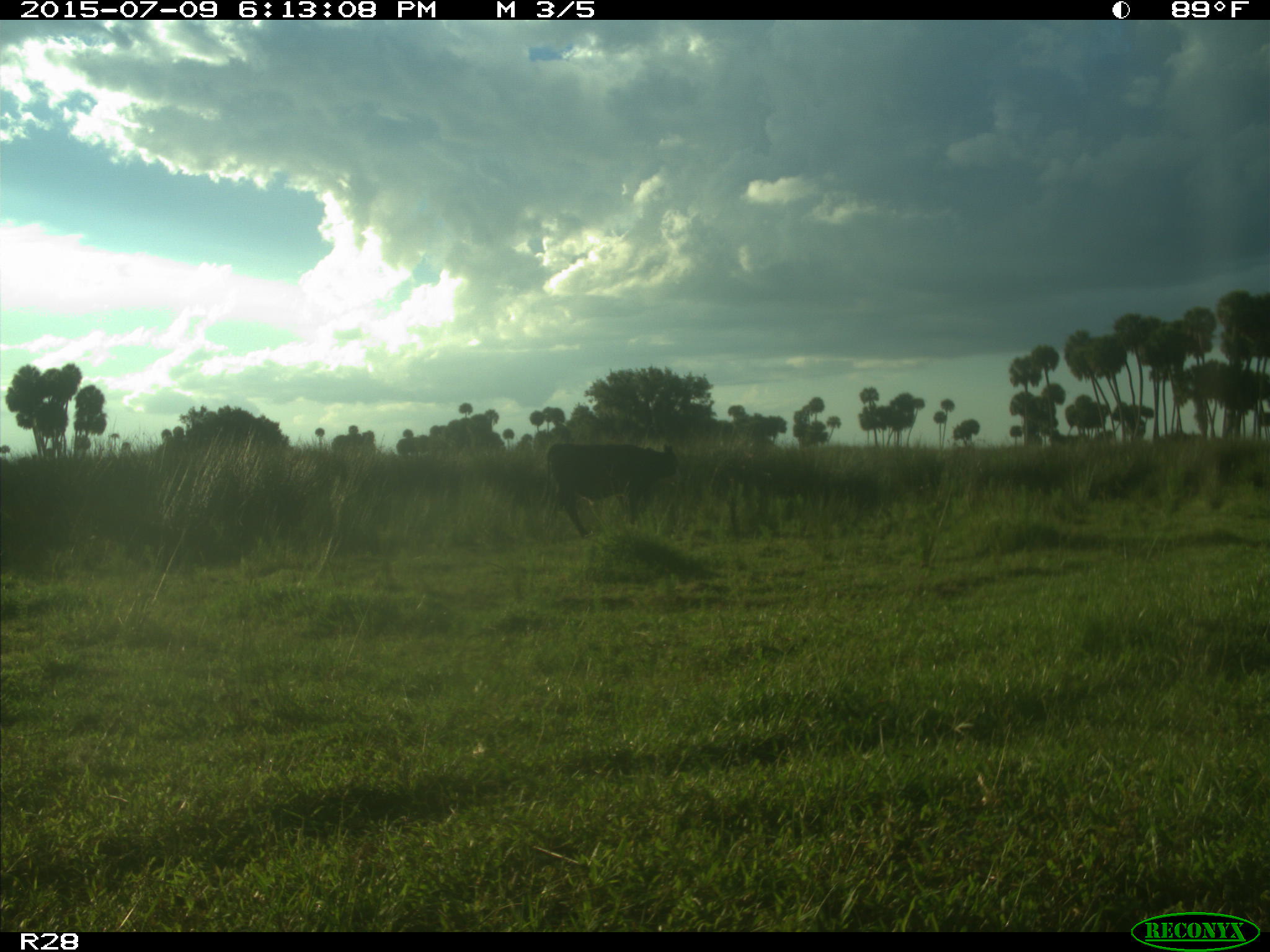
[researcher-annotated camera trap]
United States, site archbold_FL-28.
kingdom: Animalia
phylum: Chordata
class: Mammalia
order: Artiodactyla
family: Bovidae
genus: Bos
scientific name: Bos taurus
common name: domestic cow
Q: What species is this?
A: Bos taurus (domestic cow).